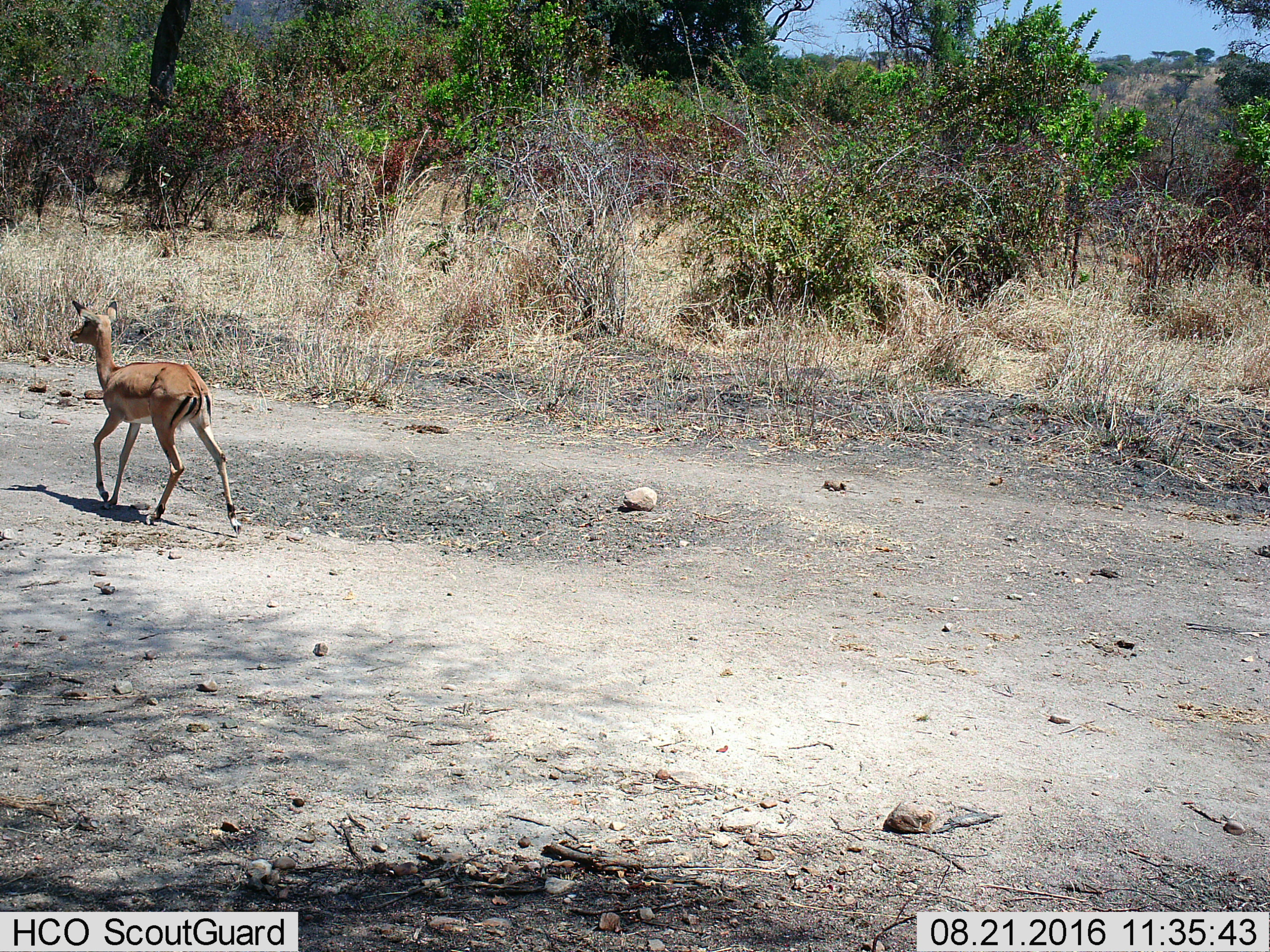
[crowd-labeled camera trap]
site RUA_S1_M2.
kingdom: Animalia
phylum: Chordata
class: Mammalia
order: Artiodactyla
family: Bovidae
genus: Aepyceros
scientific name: Aepyceros melampus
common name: impala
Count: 1.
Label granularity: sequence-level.